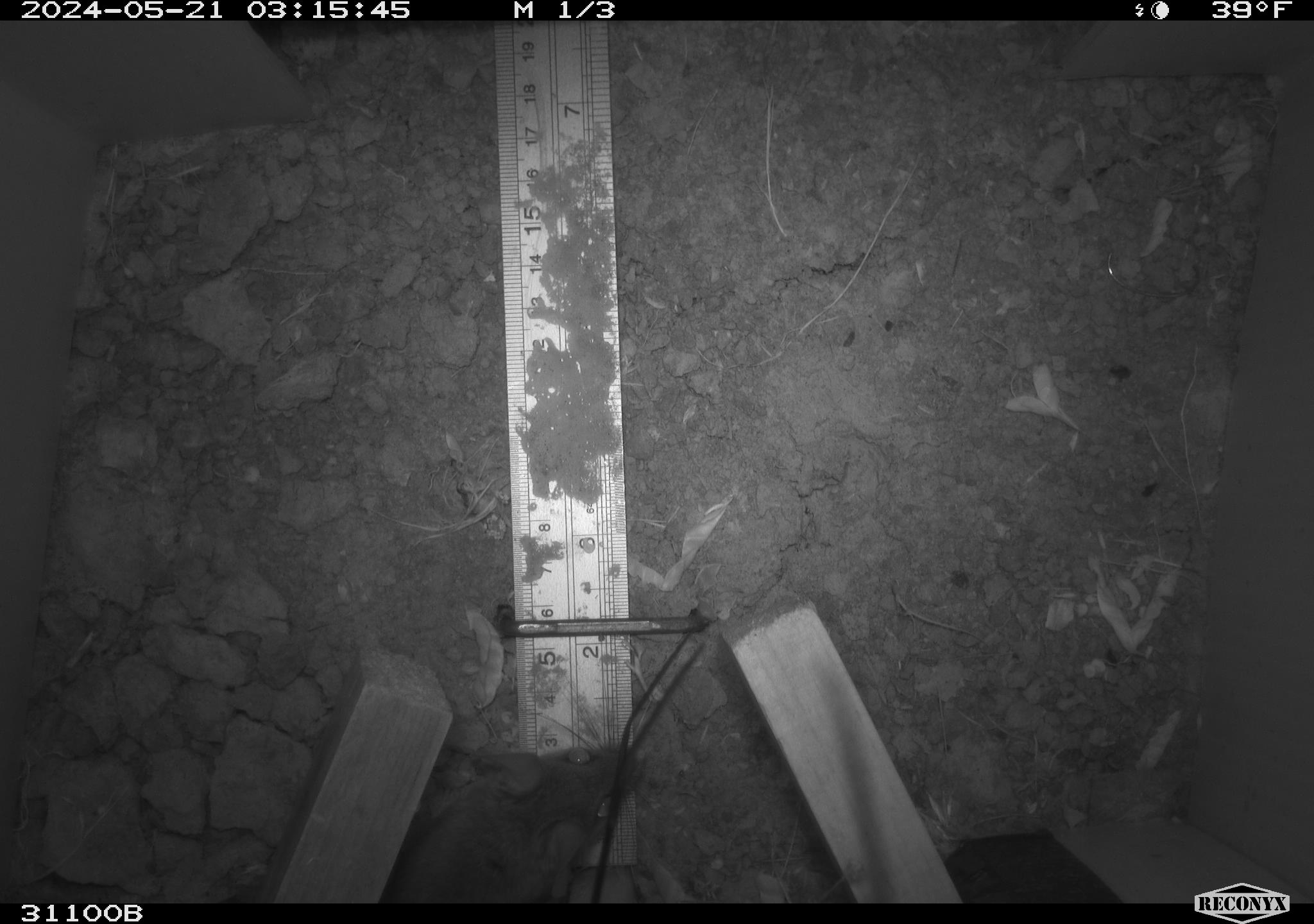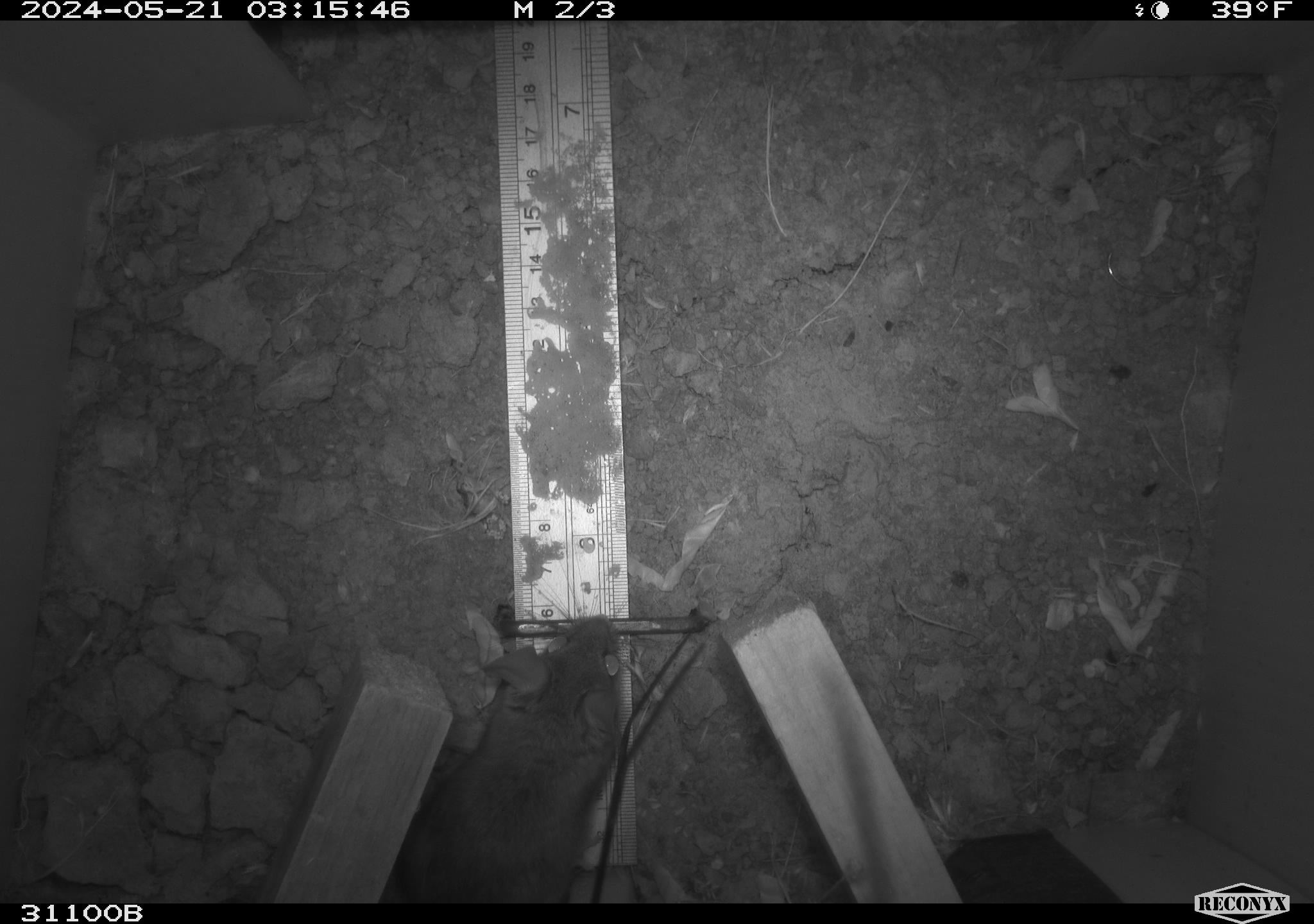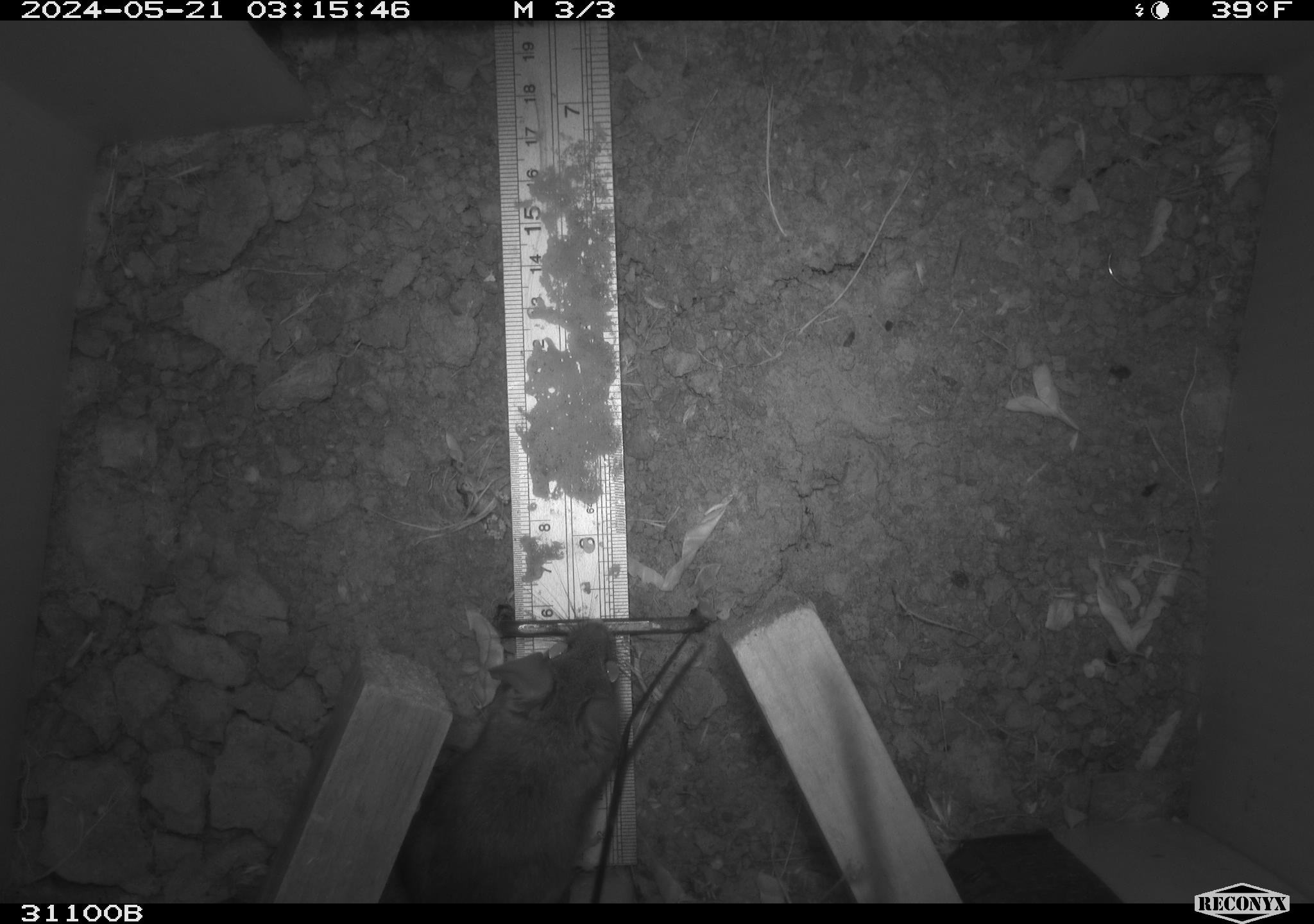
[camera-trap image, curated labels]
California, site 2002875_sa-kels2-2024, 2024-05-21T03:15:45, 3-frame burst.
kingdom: Animalia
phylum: Chordata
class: Mammalia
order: Rodentia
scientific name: Rodentia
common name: rodent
Rodent (Rodentia).